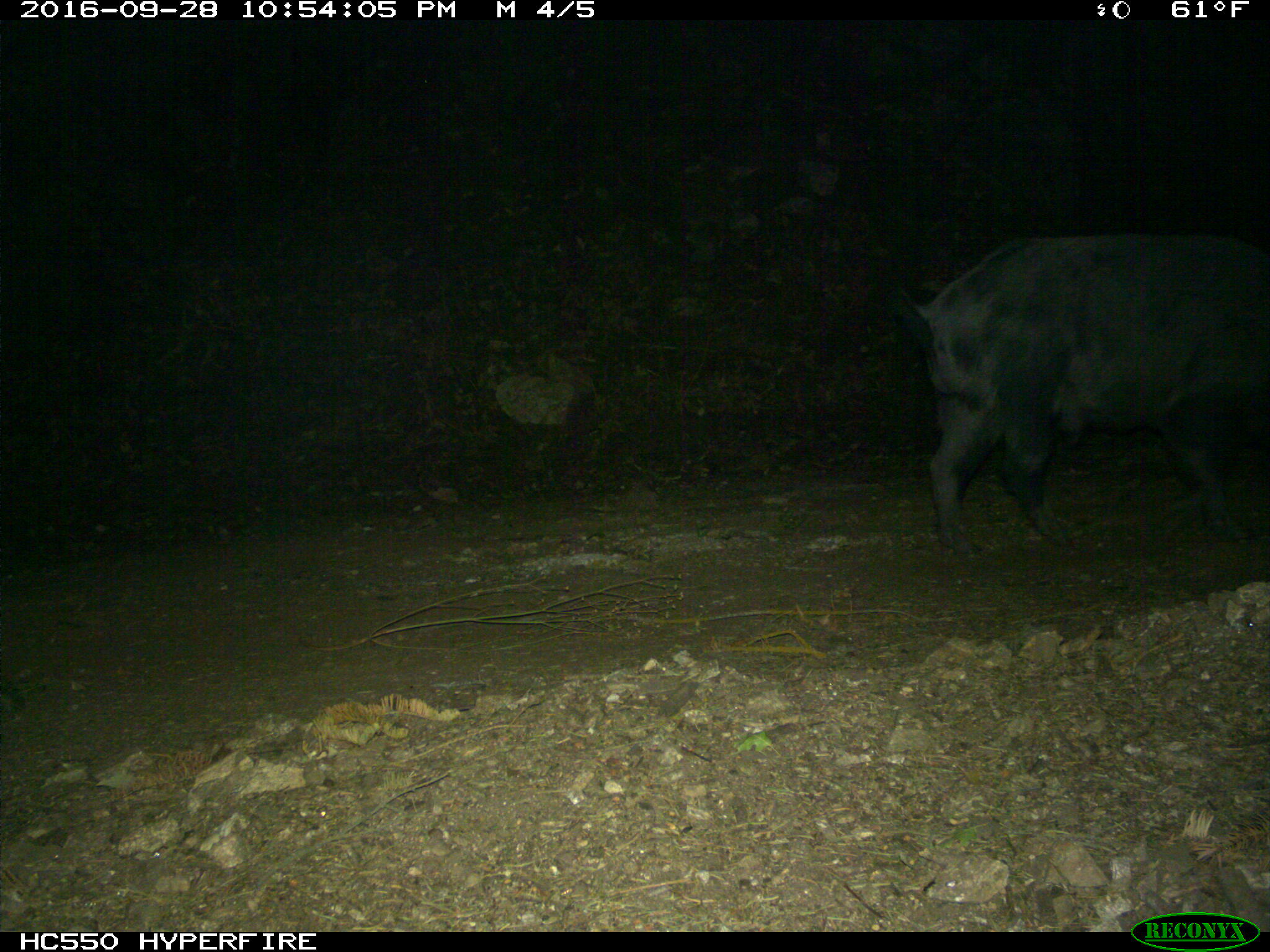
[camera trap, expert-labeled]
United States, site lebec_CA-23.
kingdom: Animalia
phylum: Chordata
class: Mammalia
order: Artiodactyla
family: Suidae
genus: Sus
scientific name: Sus scrofa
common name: wild boar